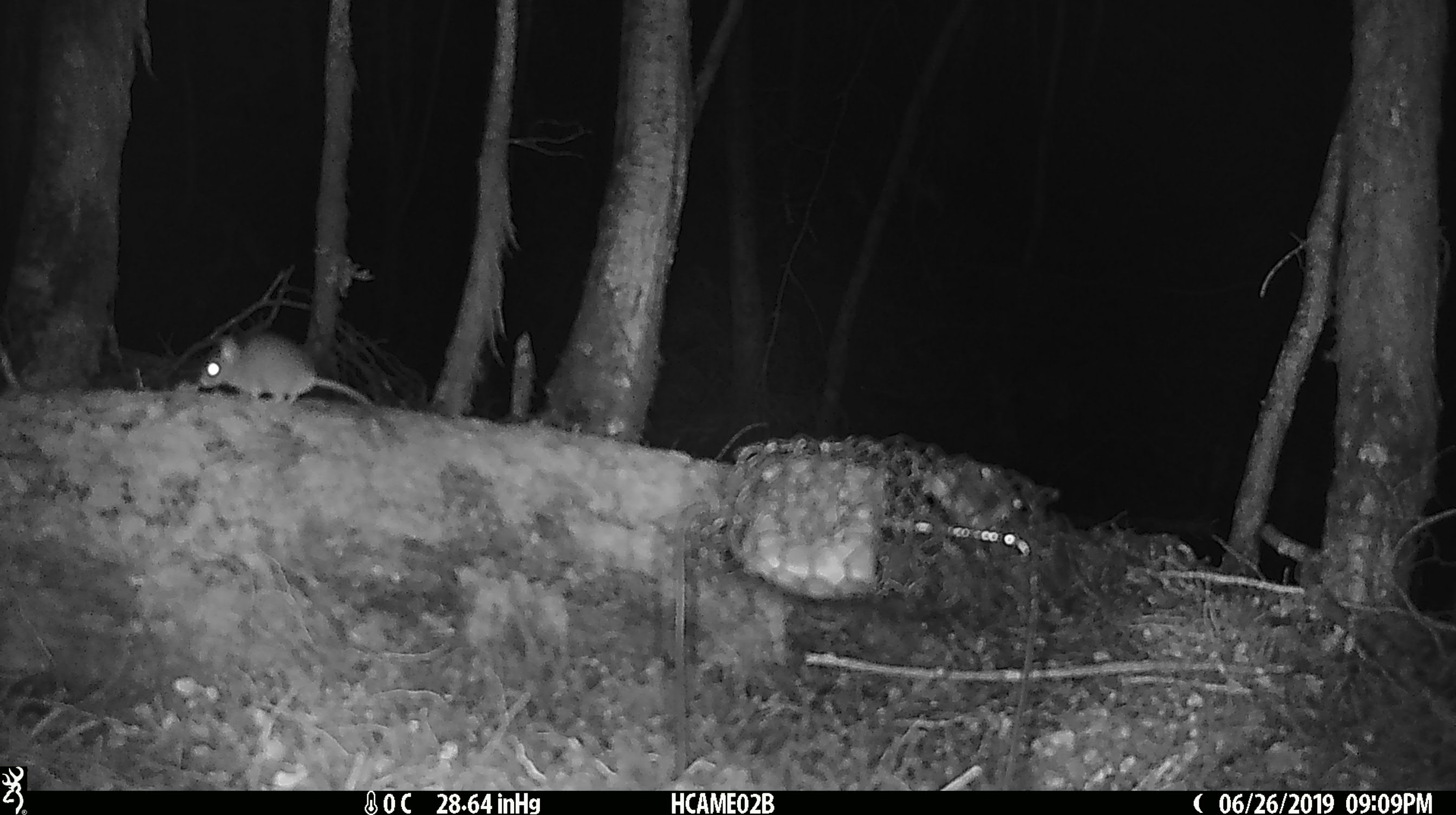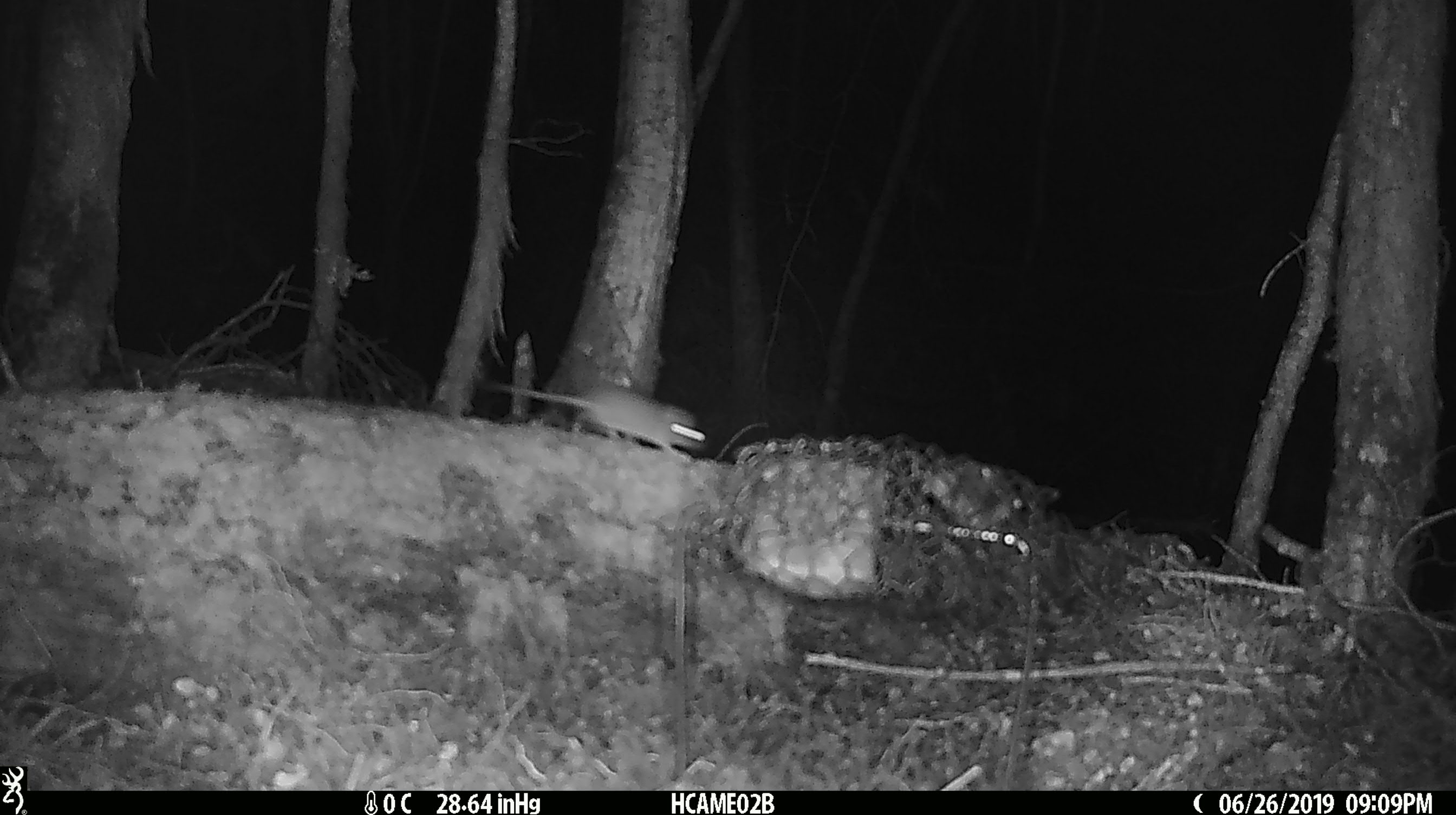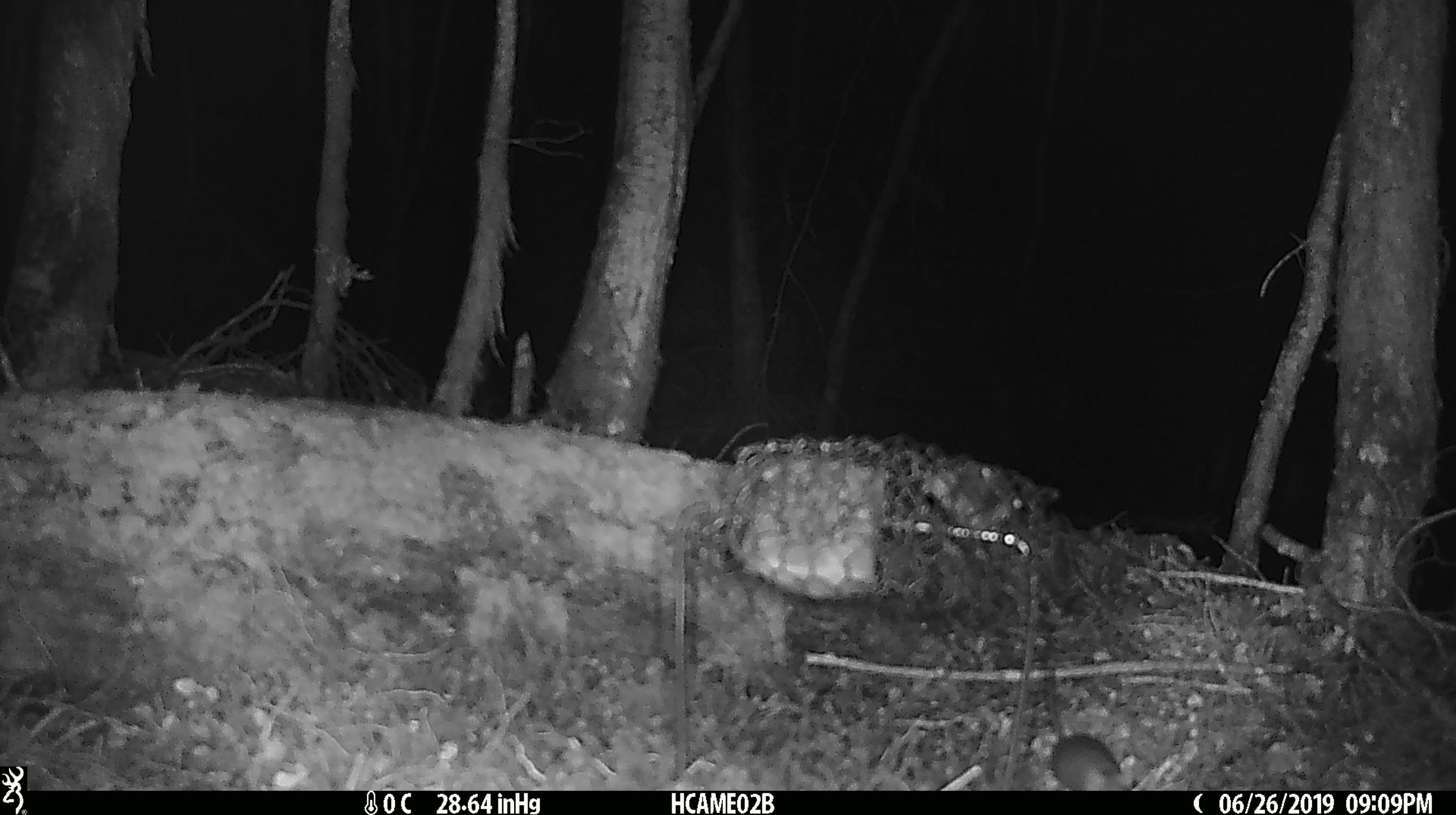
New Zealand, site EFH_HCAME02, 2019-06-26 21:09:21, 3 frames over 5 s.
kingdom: Animalia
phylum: Chordata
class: Mammalia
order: Rodentia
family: Muridae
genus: Mus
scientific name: Mus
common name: mouse